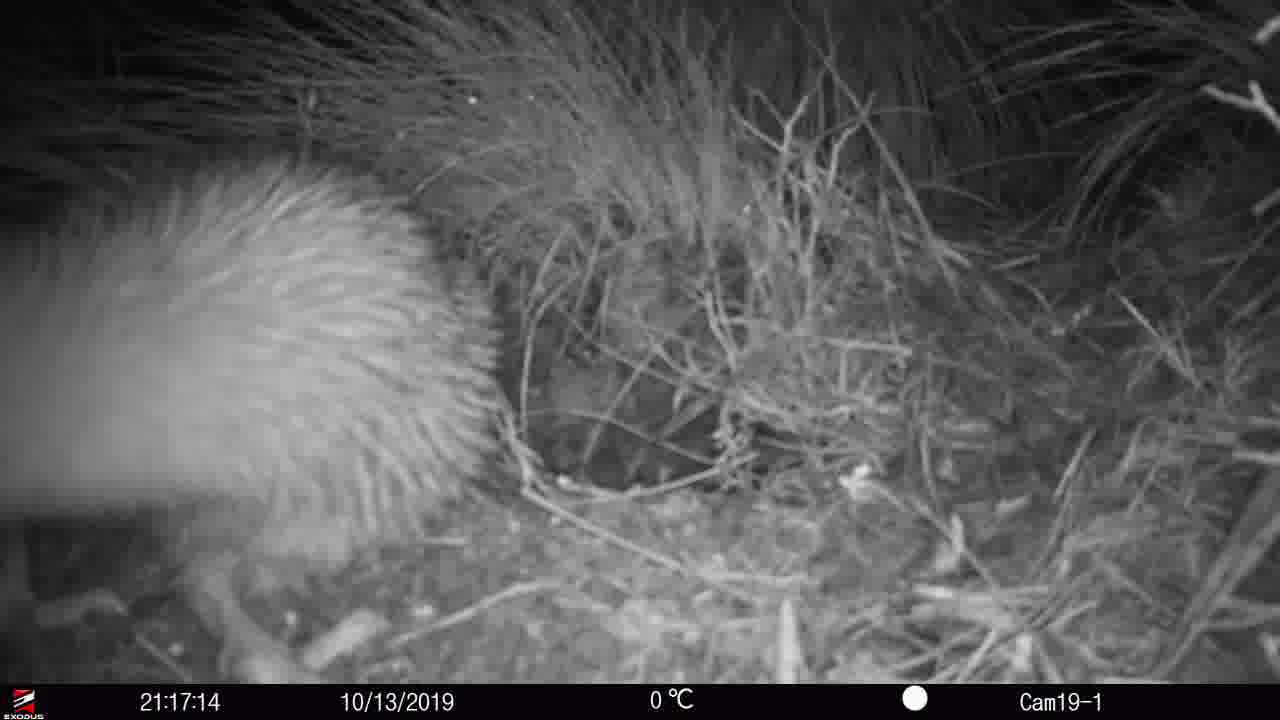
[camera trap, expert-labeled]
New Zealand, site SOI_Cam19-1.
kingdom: Animalia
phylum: Chordata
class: Aves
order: Apterygiformes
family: Apterygidae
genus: Apteryx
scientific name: Apteryx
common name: kiwi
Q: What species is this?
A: Kiwi (Apteryx).